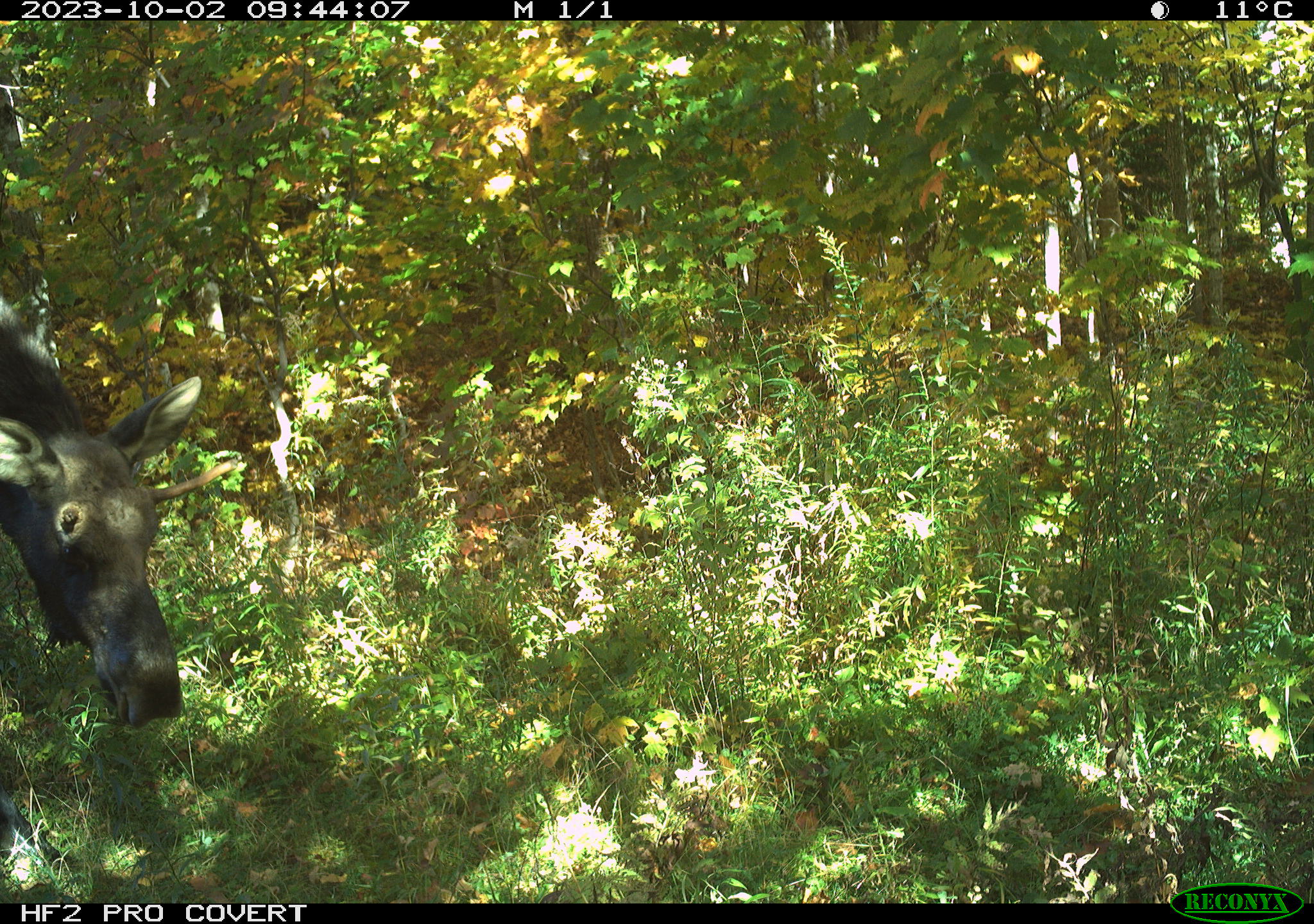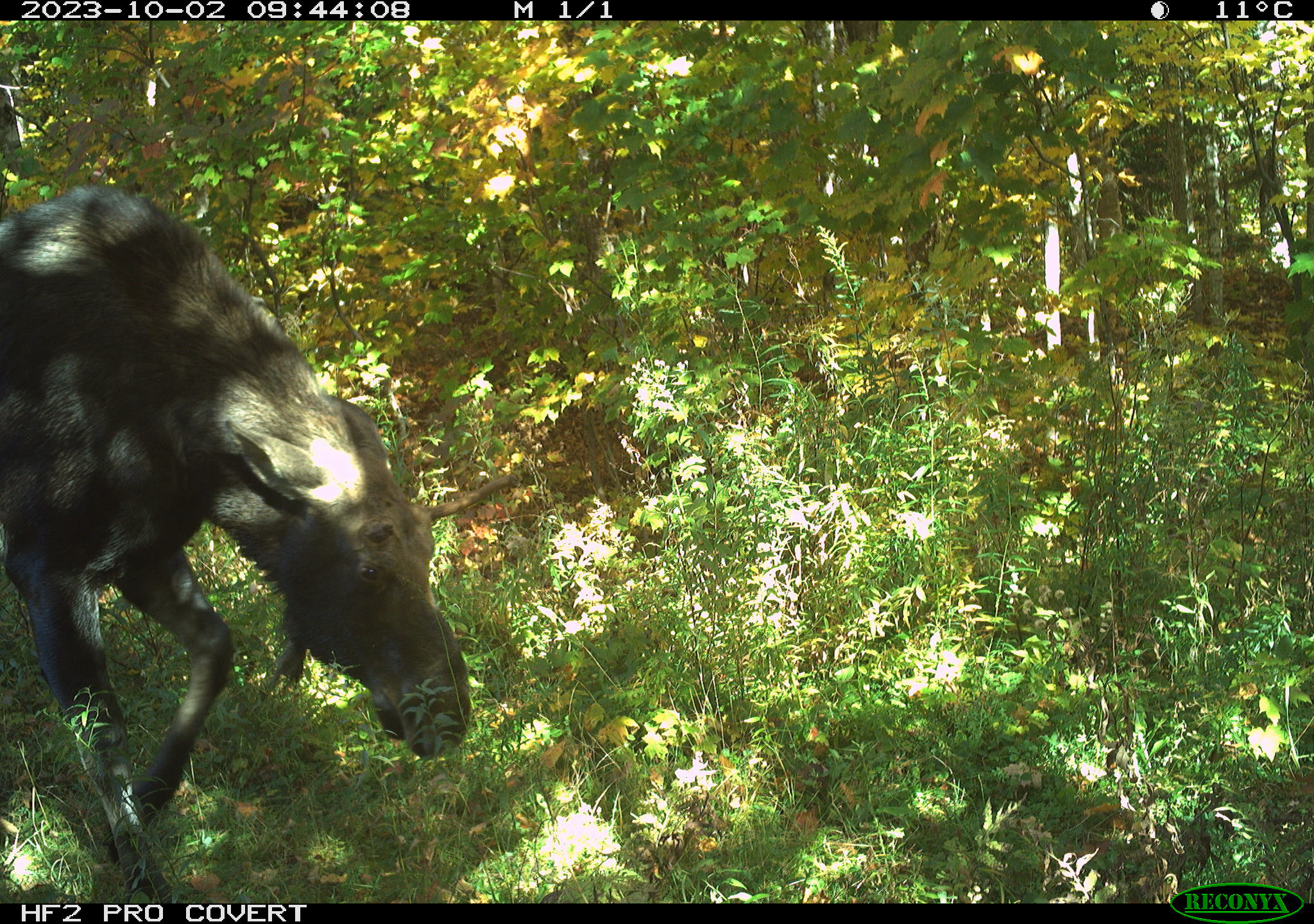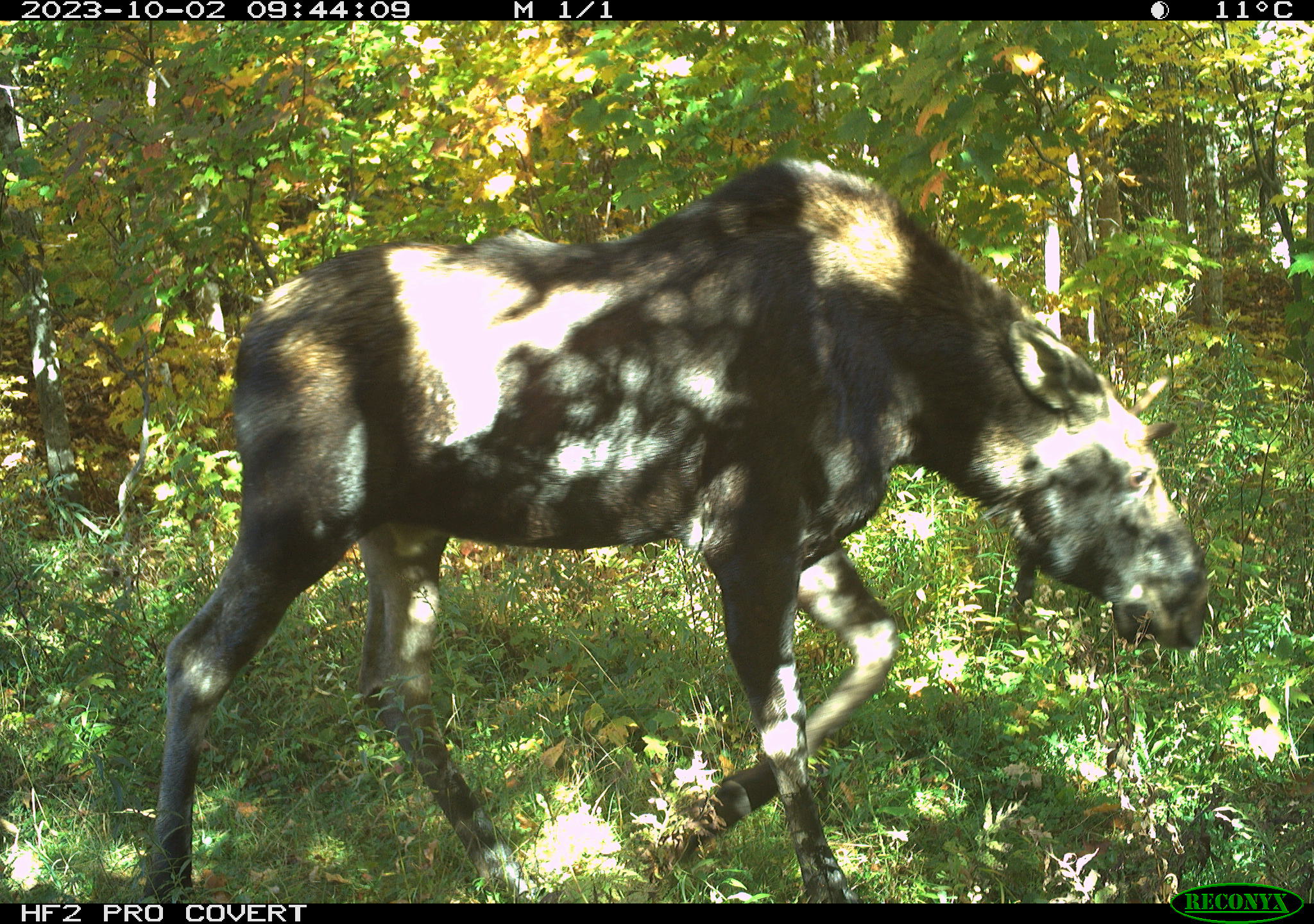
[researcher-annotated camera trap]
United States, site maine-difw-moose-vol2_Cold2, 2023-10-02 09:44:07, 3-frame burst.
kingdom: Animalia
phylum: Chordata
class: Mammalia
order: Artiodactyla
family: Cervidae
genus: Alces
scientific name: Alces alces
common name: moose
Moose (Alces alces).